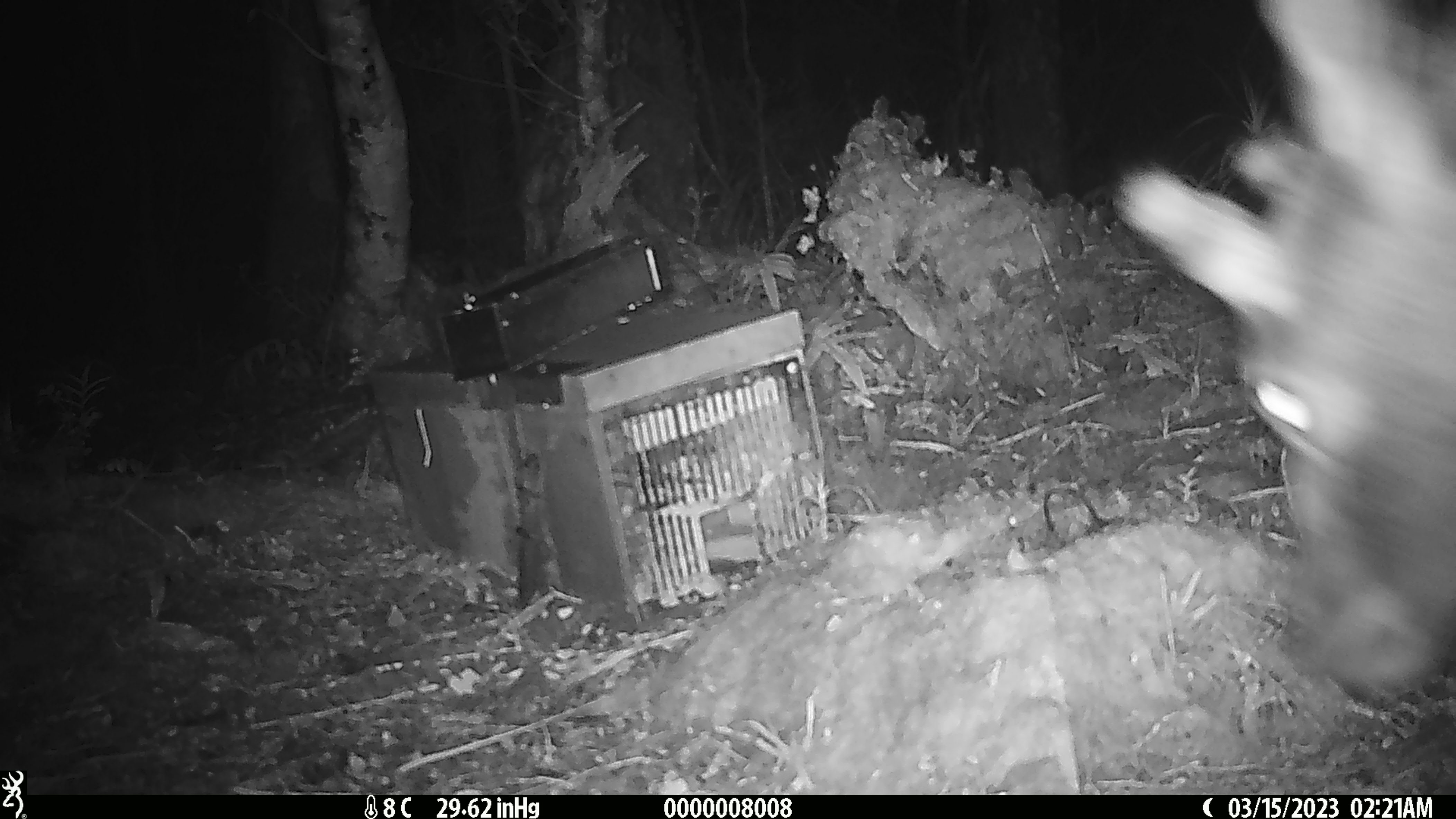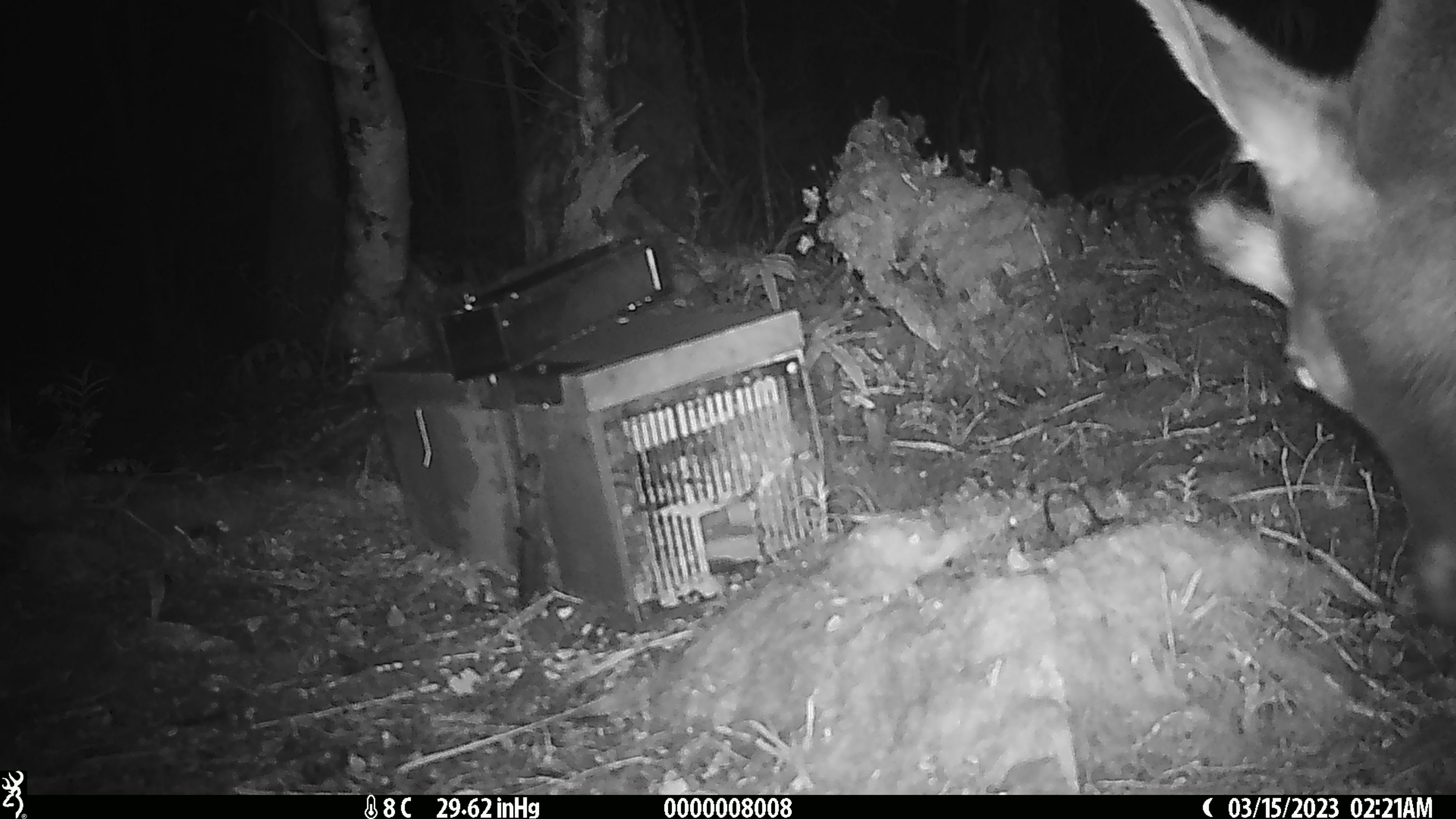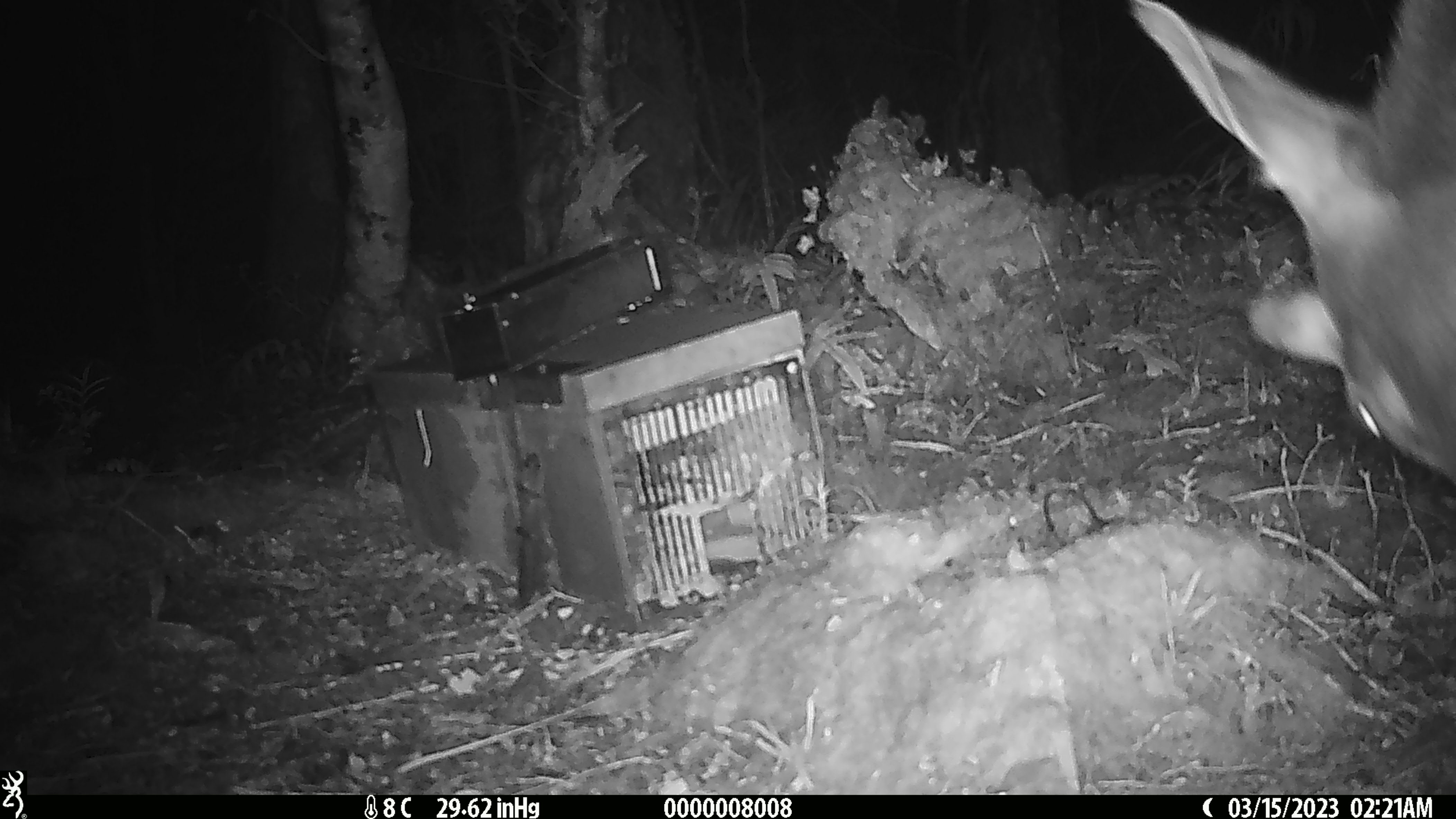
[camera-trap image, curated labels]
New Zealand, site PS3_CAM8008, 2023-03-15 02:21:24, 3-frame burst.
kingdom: Animalia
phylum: Chordata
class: Mammalia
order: Artiodactyla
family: Cervidae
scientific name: Cervidae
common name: deer